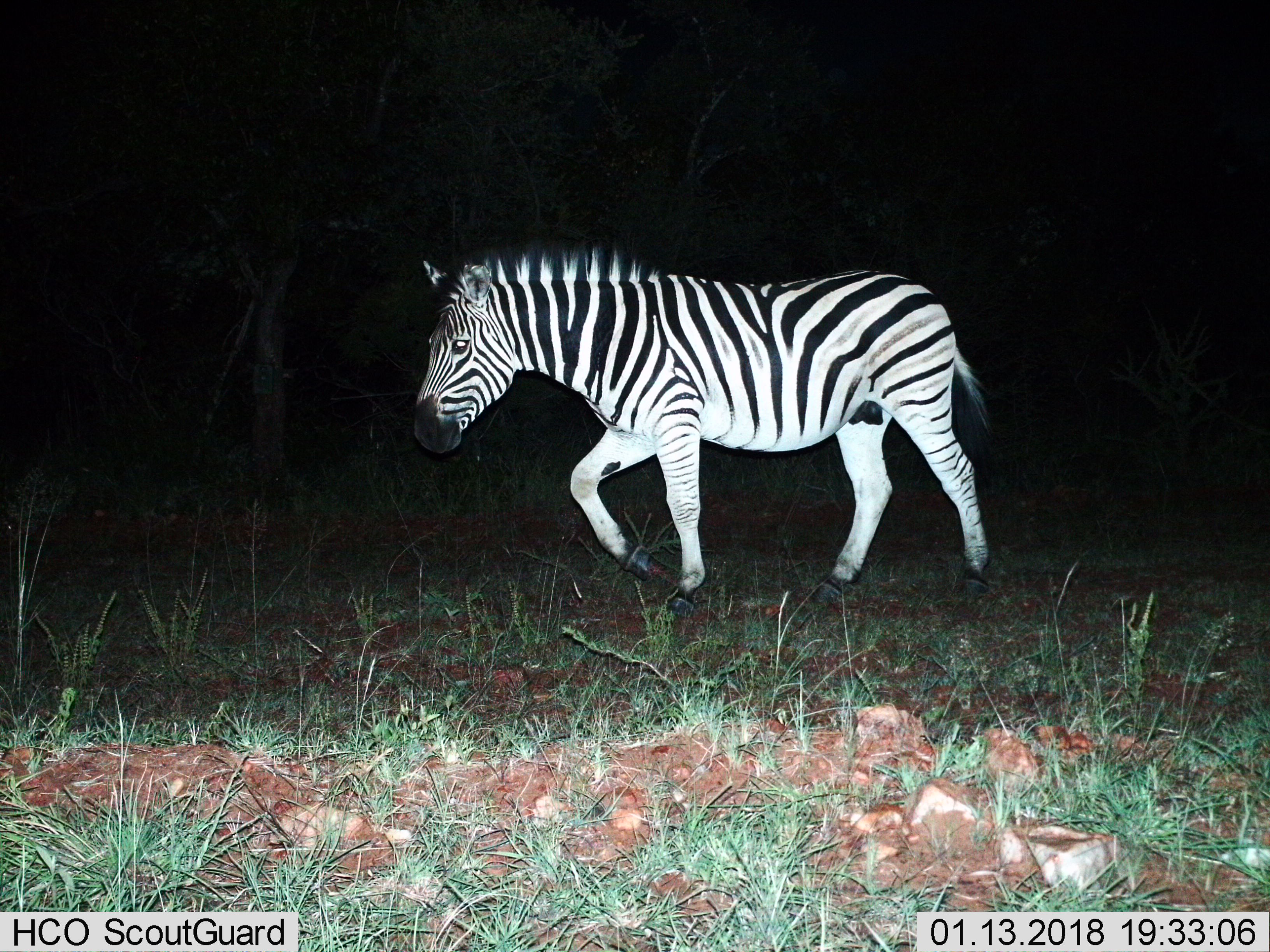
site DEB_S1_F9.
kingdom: Animalia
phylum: Chordata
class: Mammalia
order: Perissodactyla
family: Equidae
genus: Equus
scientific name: Equus quagga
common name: plains zebra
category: zebraplains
Zebraplains (plains zebra) (Equus quagga), count 1. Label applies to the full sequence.